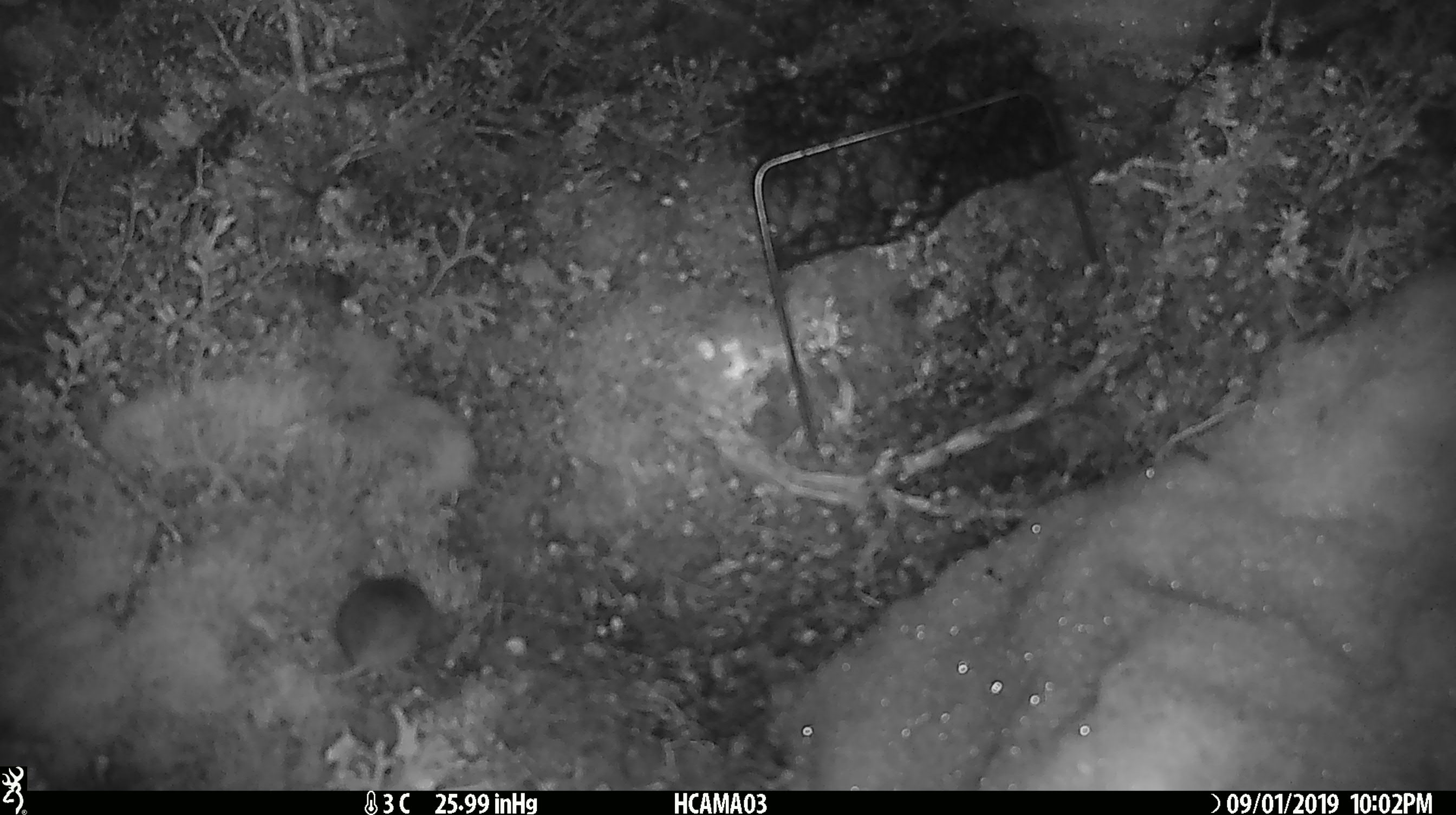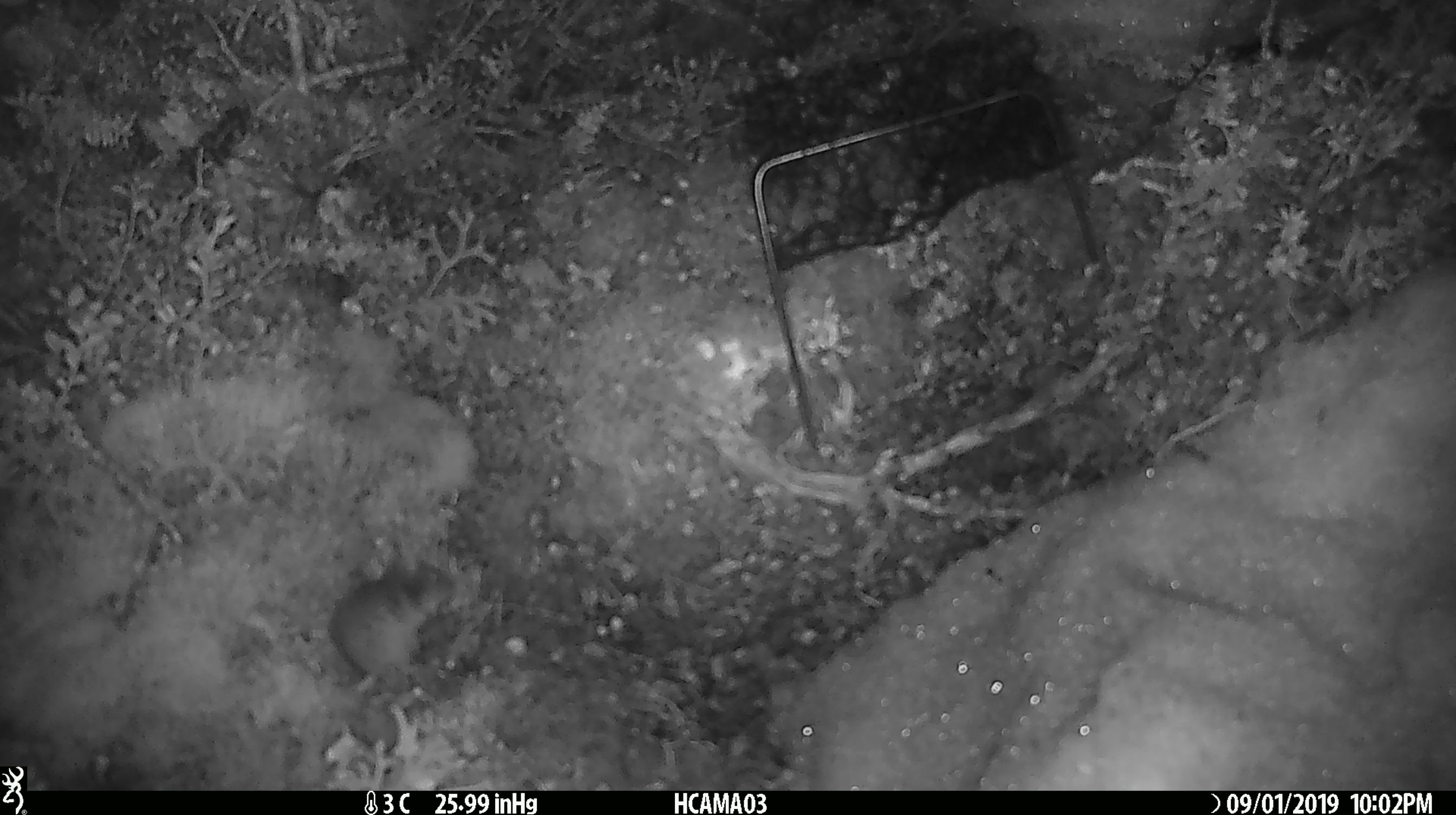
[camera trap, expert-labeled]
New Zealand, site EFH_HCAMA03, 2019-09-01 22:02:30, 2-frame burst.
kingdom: Animalia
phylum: Chordata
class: Mammalia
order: Rodentia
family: Muridae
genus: Mus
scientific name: Mus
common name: mouse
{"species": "mouse (Mus)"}